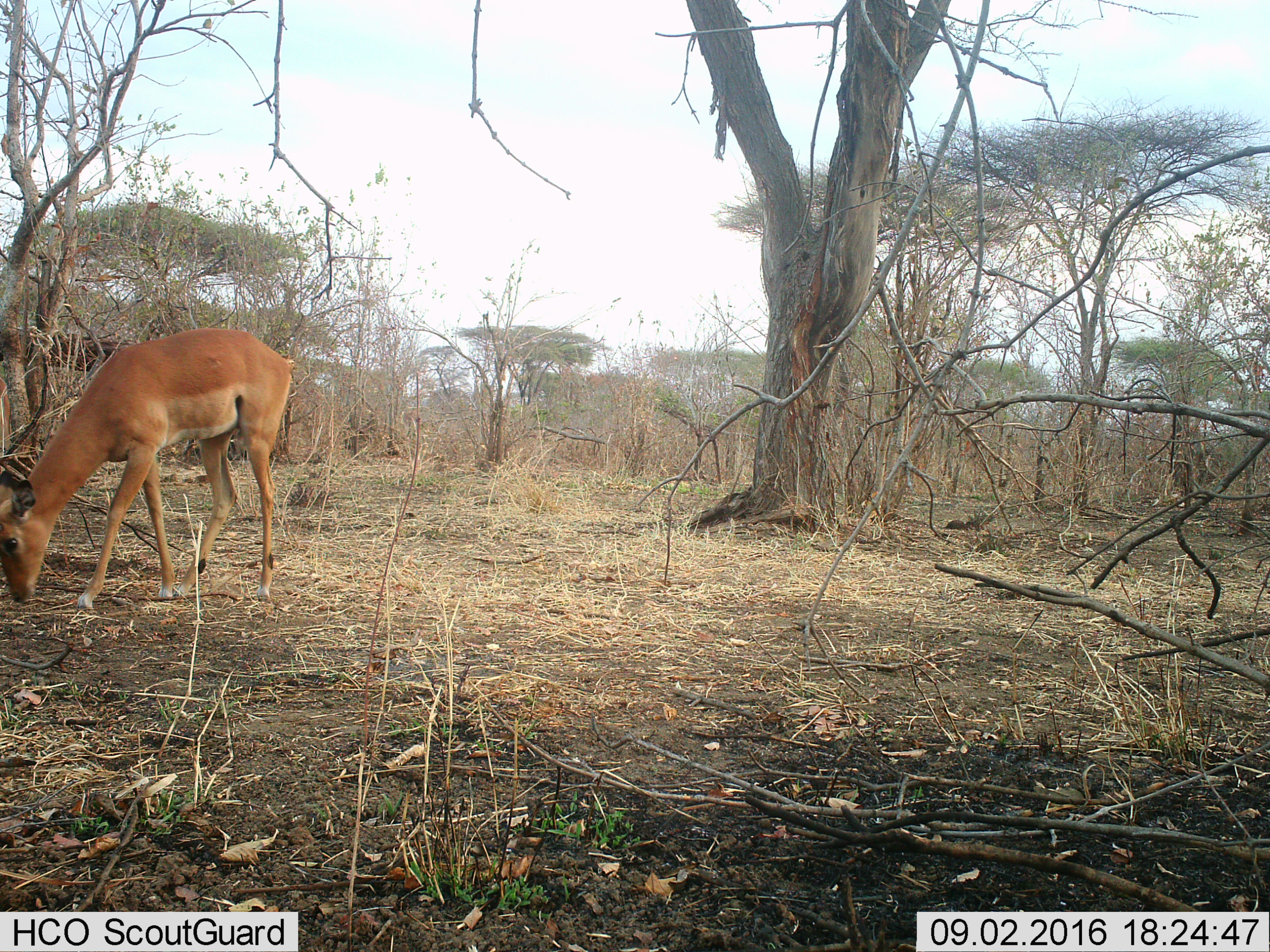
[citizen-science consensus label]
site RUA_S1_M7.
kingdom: Animalia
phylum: Chordata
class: Mammalia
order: Artiodactyla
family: Bovidae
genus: Aepyceros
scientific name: Aepyceros melampus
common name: impala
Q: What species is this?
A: Impala (Aepyceros melampus).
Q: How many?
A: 1.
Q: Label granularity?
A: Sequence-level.